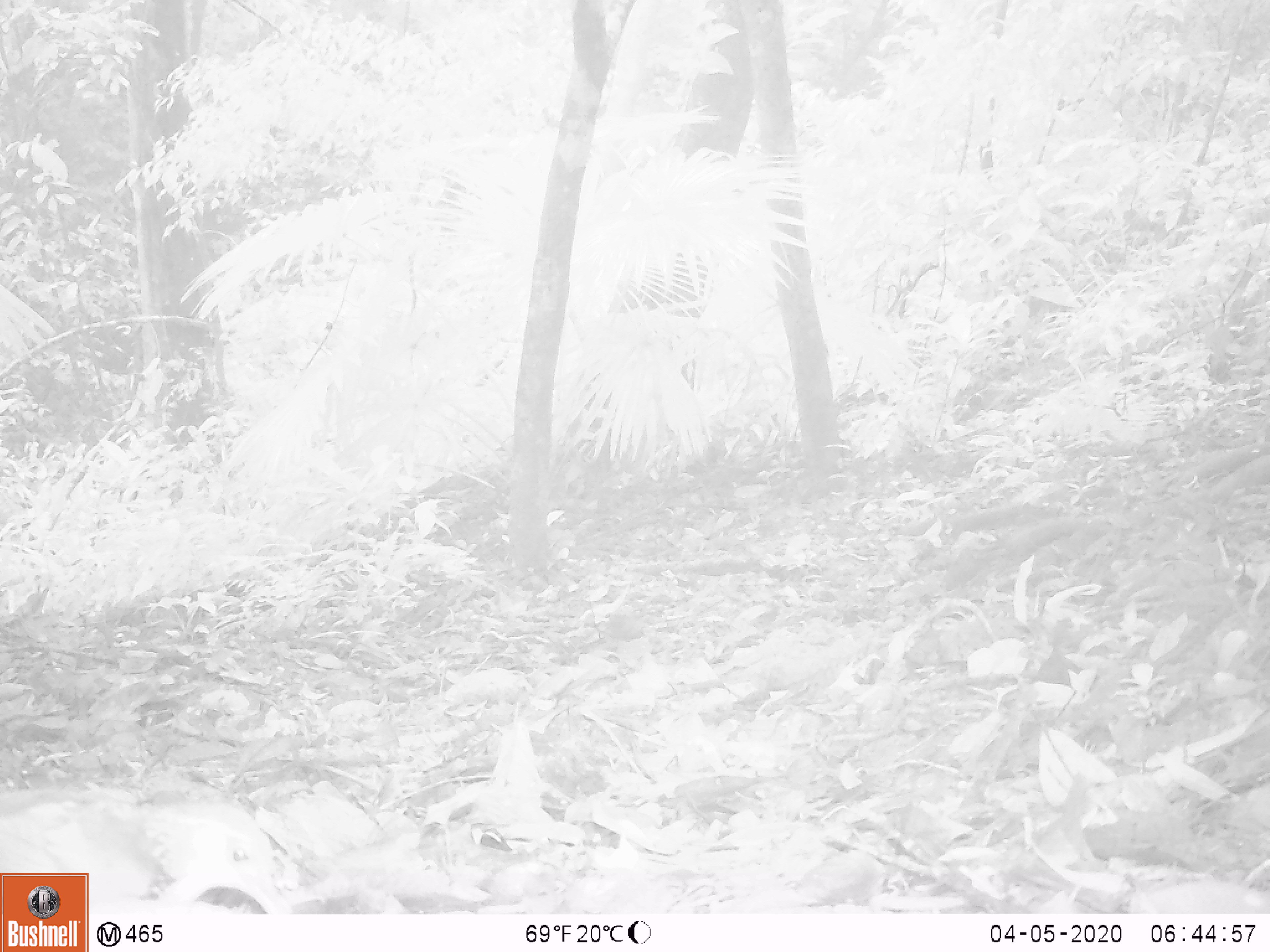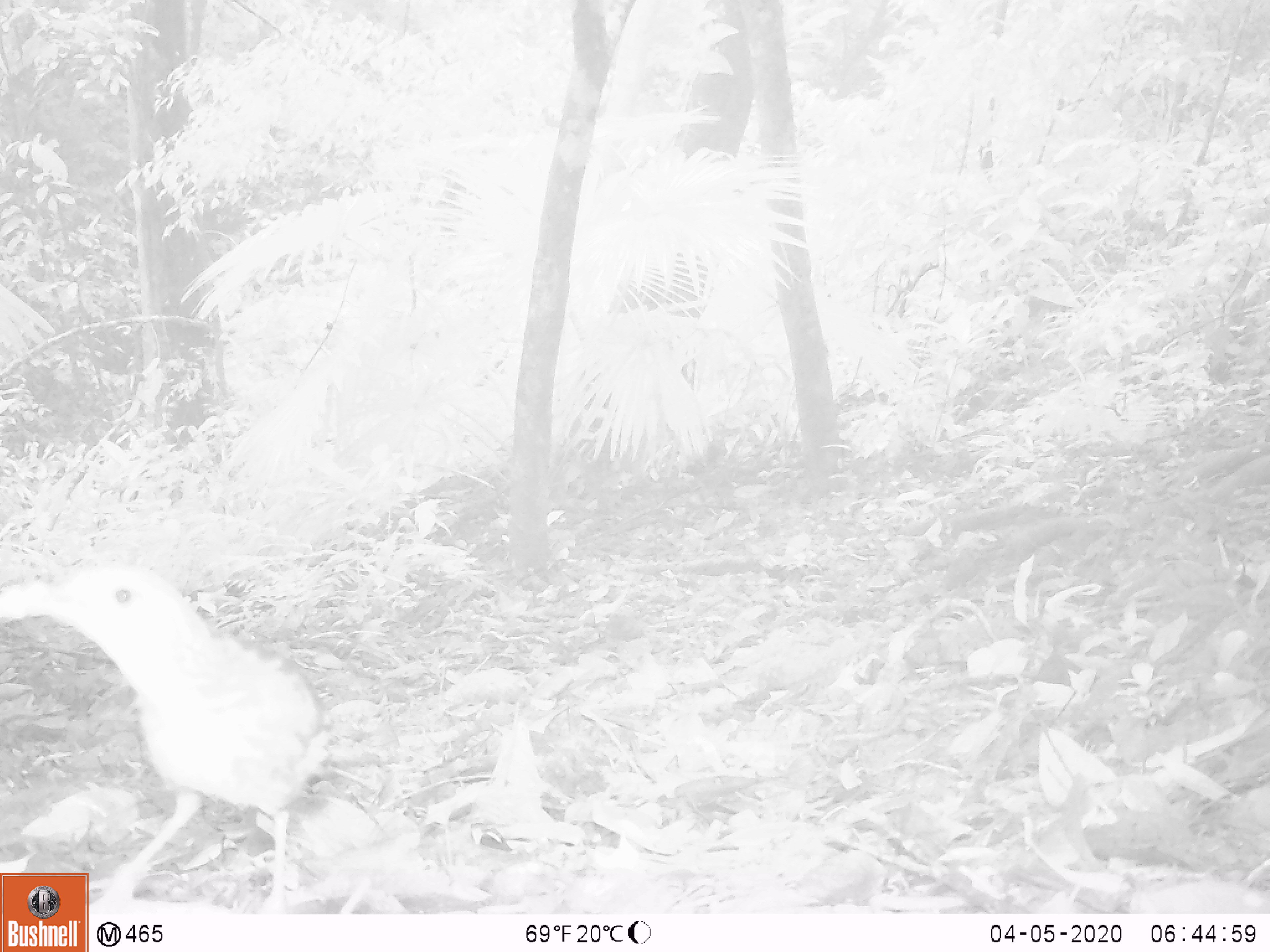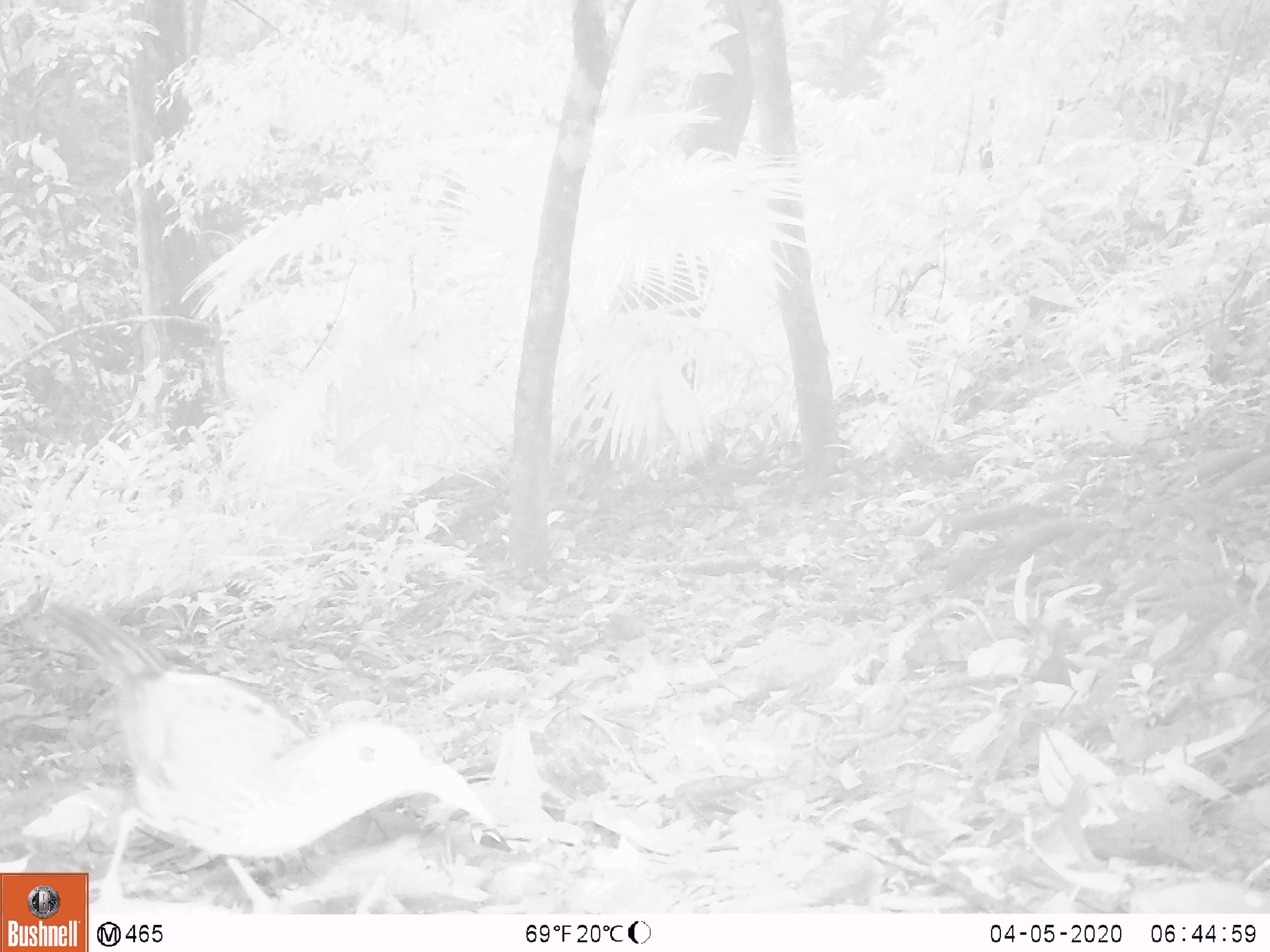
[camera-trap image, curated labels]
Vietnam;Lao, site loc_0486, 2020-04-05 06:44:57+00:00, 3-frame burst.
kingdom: Animalia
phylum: Chordata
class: Aves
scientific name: Aves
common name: bird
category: unidentified bird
Unidentified bird (bird) (Aves). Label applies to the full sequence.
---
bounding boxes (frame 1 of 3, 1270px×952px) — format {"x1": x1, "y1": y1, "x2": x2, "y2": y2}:
unidentified bird: {"x1": 0, "y1": 782, "x2": 294, "y2": 913}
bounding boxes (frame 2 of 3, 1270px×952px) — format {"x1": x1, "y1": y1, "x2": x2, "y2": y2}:
unidentified bird: {"x1": 0, "y1": 556, "x2": 339, "y2": 910}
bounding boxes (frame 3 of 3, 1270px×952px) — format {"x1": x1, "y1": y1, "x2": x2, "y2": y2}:
unidentified bird: {"x1": 36, "y1": 591, "x2": 496, "y2": 913}